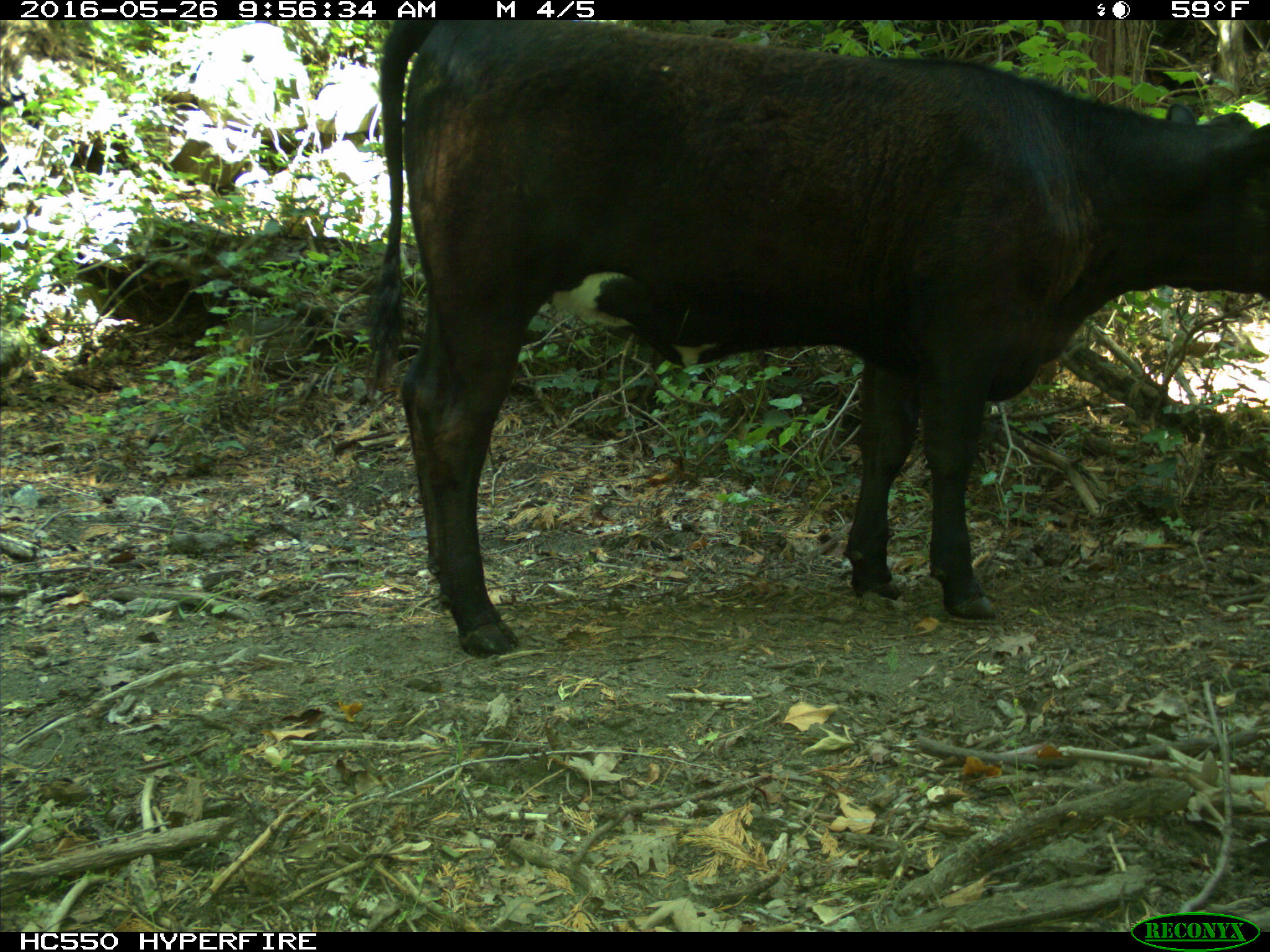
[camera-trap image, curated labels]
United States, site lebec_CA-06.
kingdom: Animalia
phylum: Chordata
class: Mammalia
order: Artiodactyla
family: Bovidae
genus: Bos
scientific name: Bos taurus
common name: domestic cow